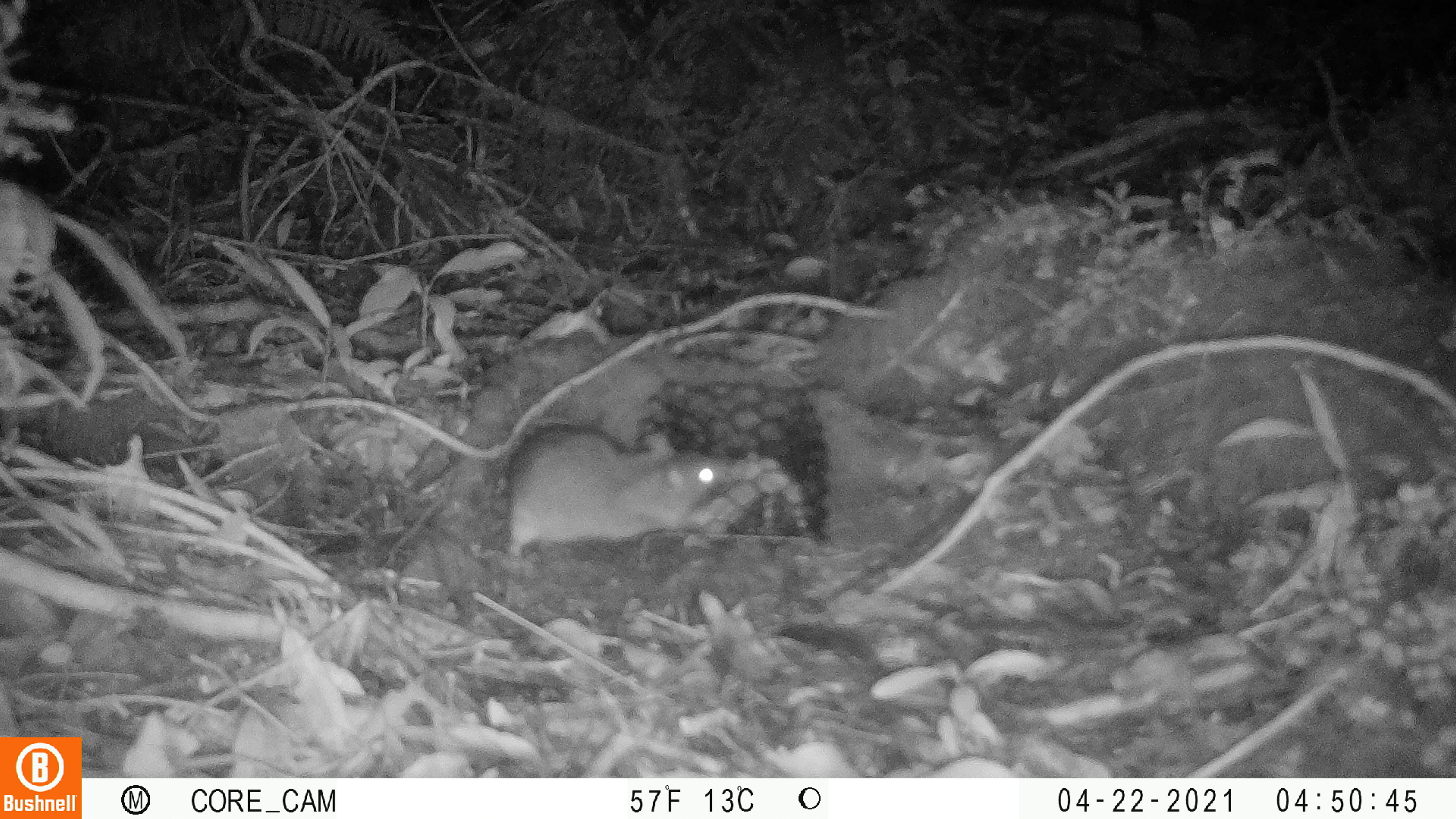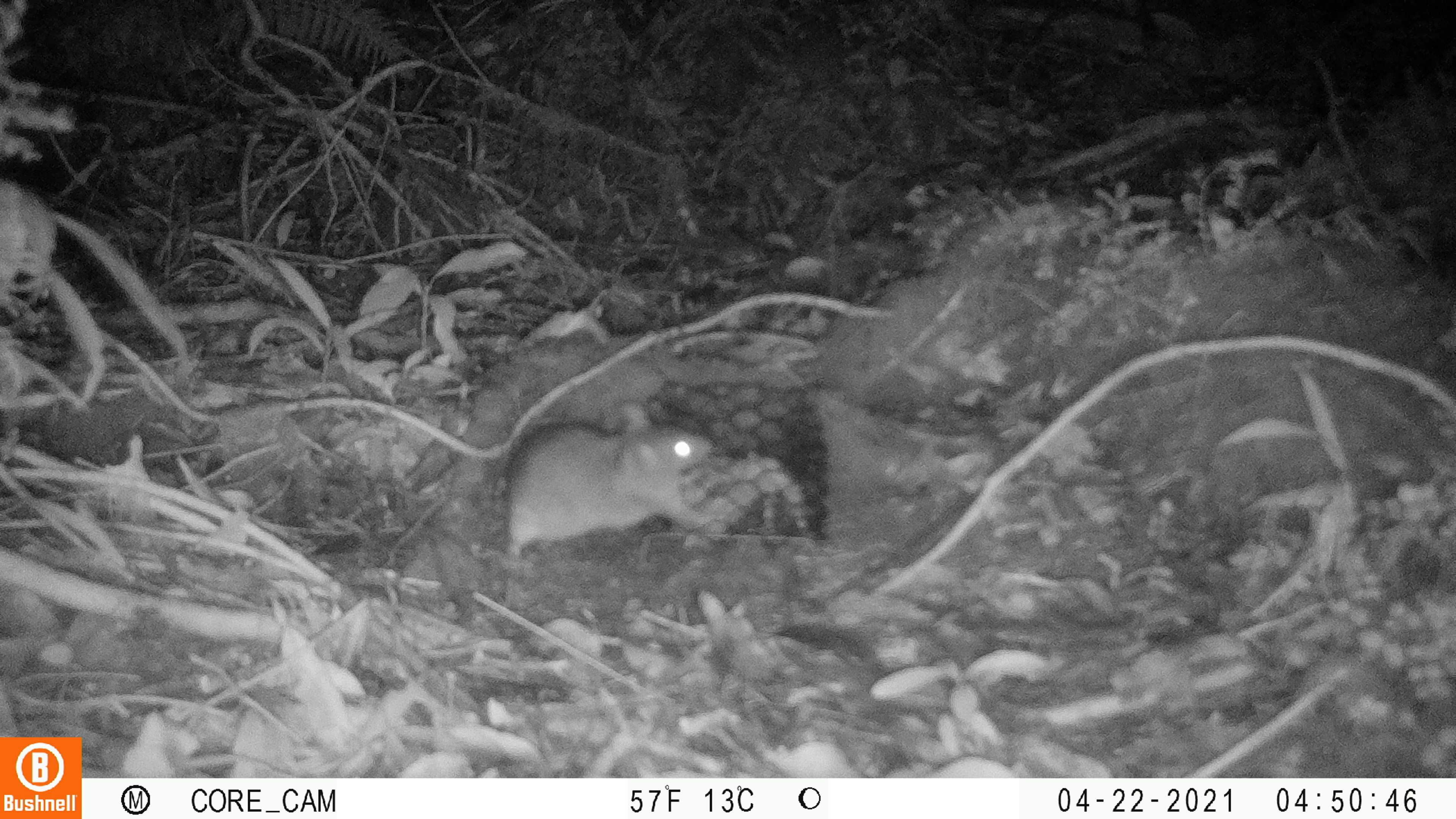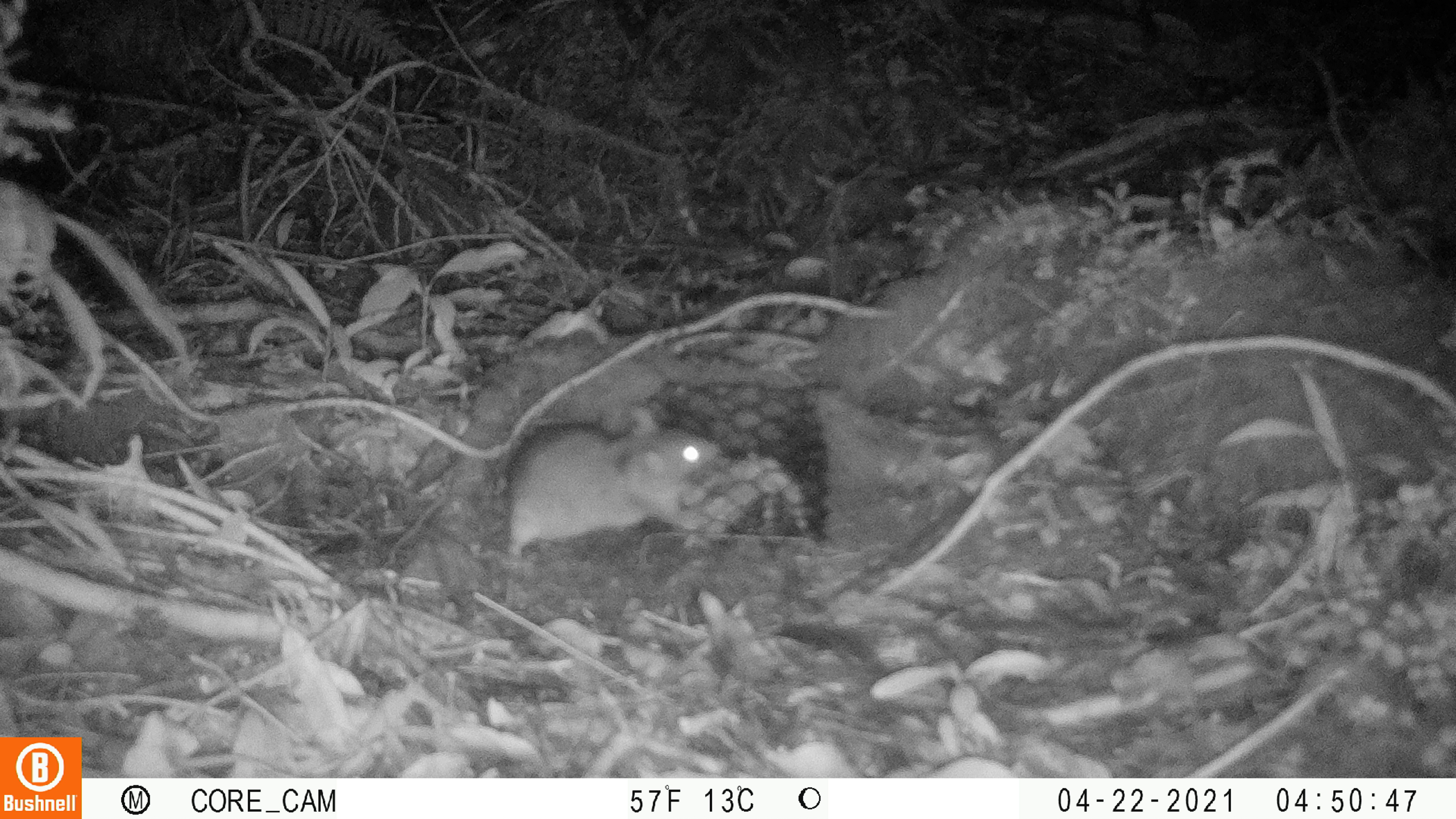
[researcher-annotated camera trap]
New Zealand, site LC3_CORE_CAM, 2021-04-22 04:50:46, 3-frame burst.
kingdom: Animalia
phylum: Chordata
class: Mammalia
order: Rodentia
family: Muridae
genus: Rattus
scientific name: Rattus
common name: rat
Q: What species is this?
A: Rat (Rattus).